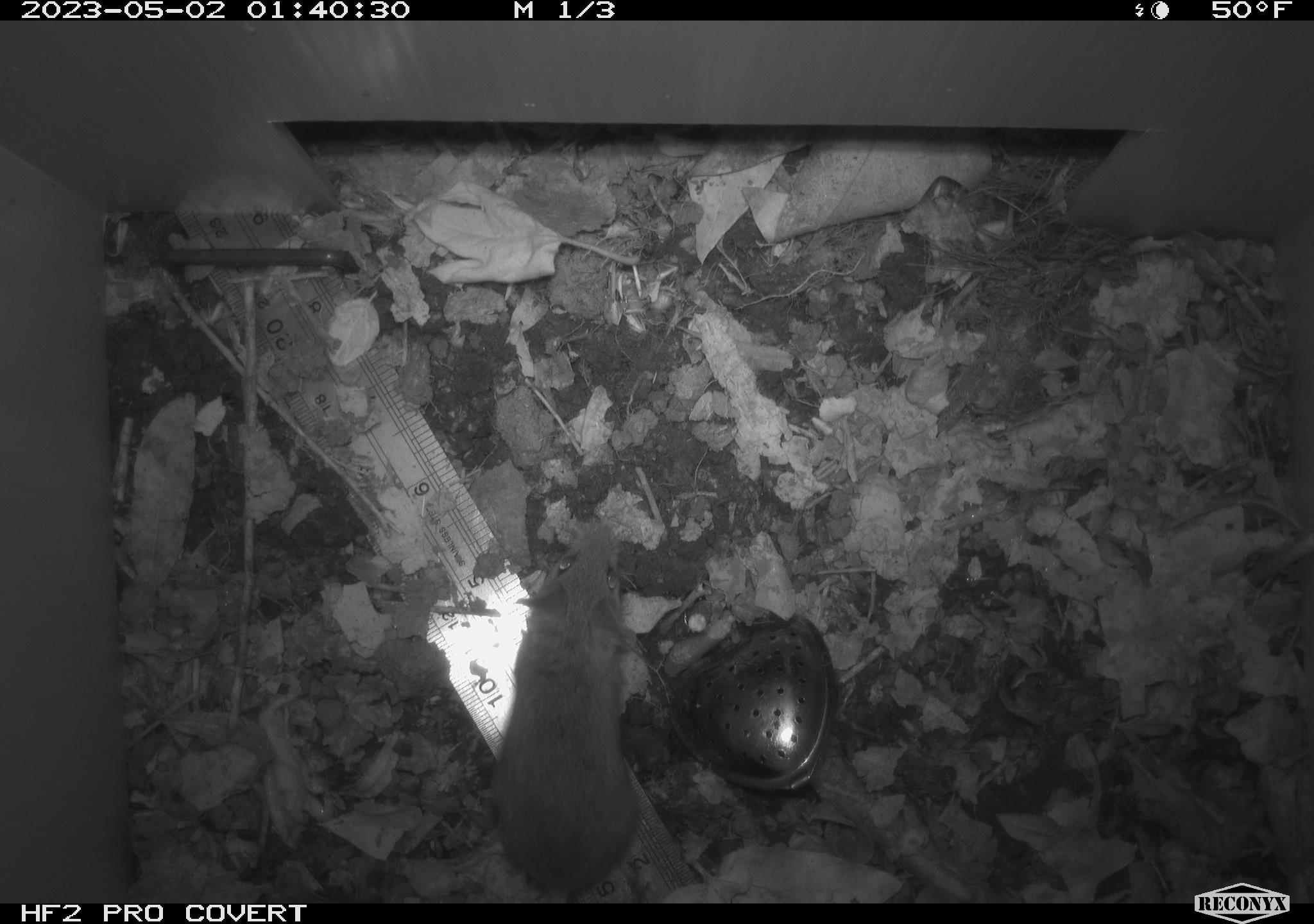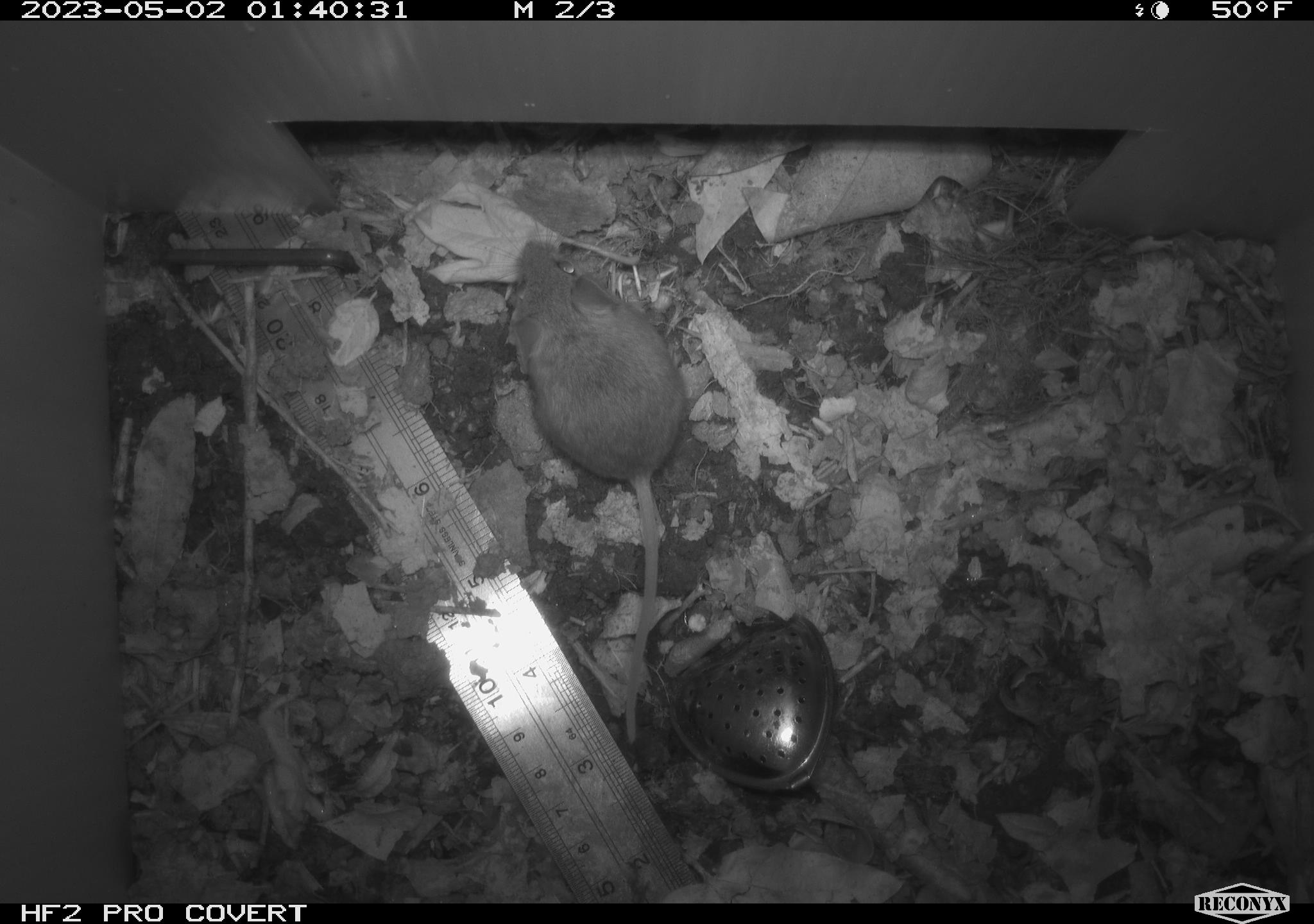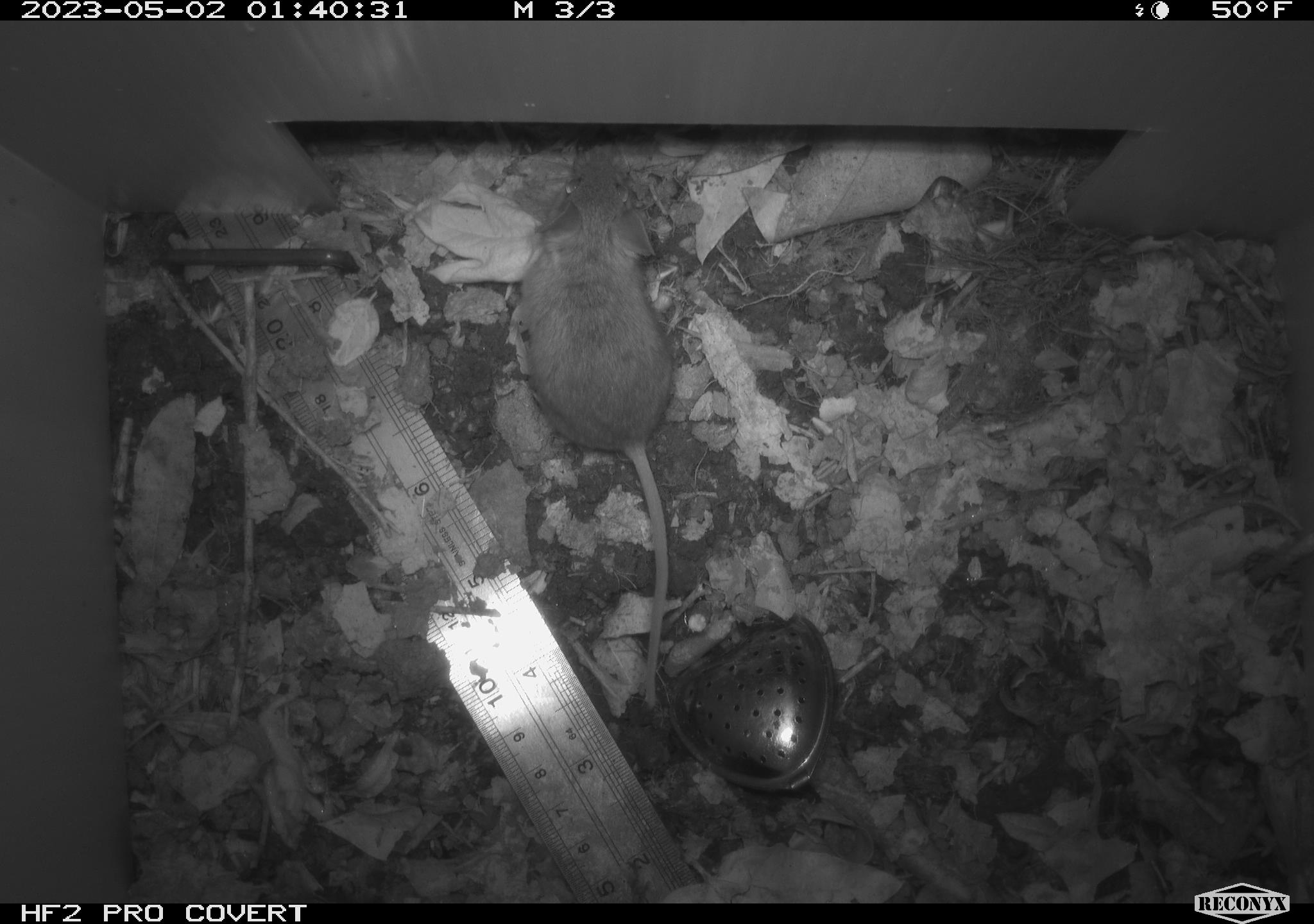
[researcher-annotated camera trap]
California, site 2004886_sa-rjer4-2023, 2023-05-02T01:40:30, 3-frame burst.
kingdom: Animalia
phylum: Chordata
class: Mammalia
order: Rodentia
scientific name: Rodentia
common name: mouse species